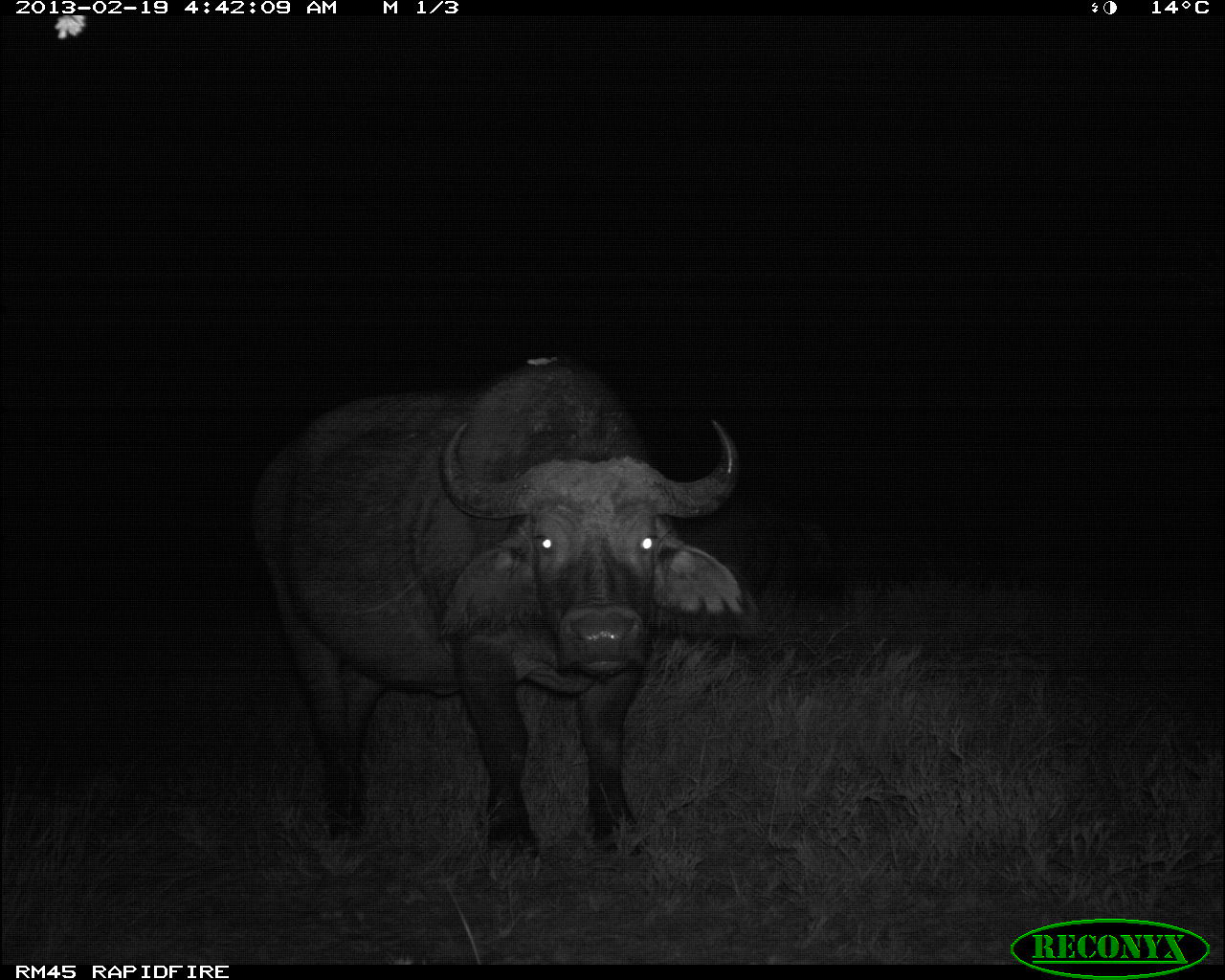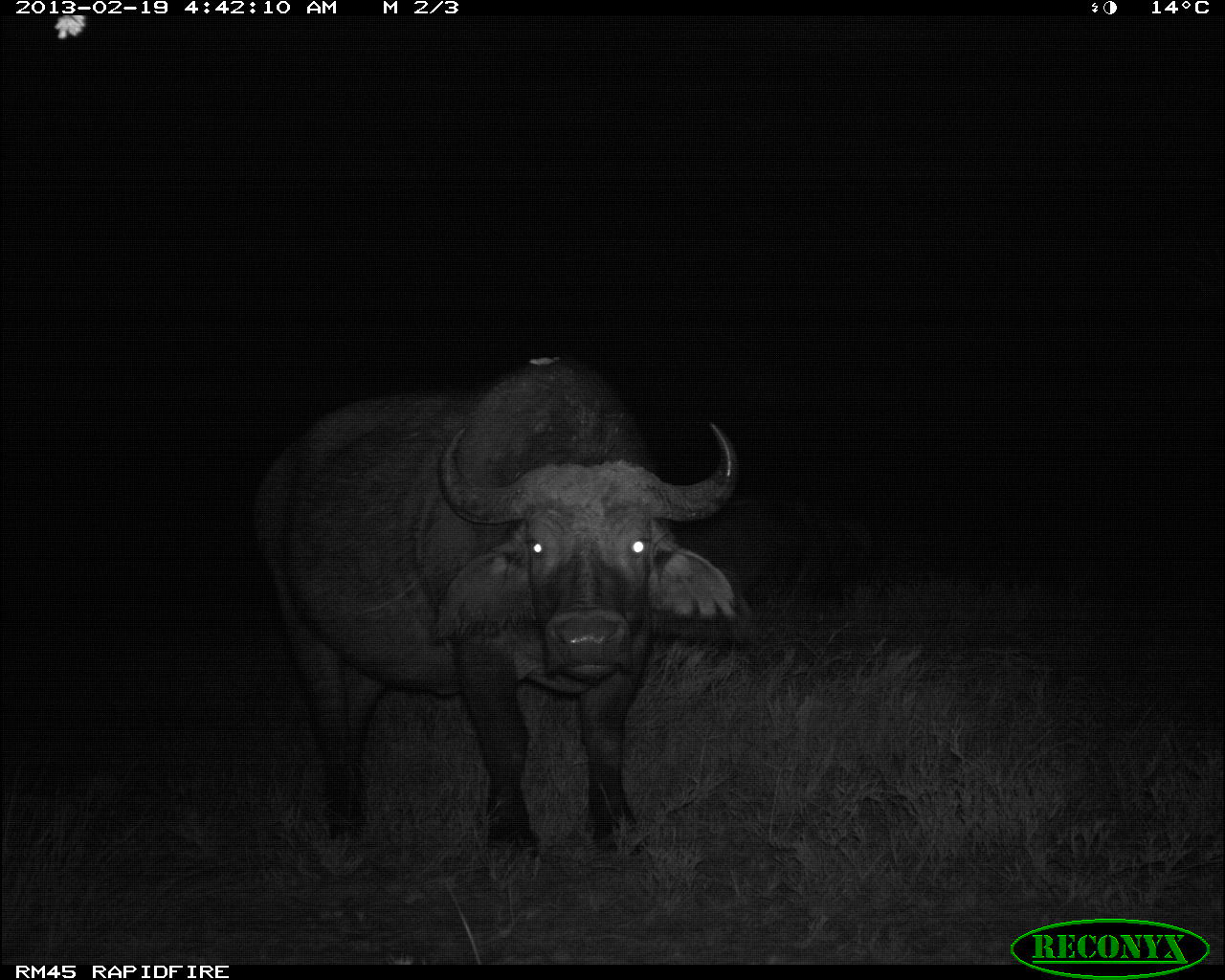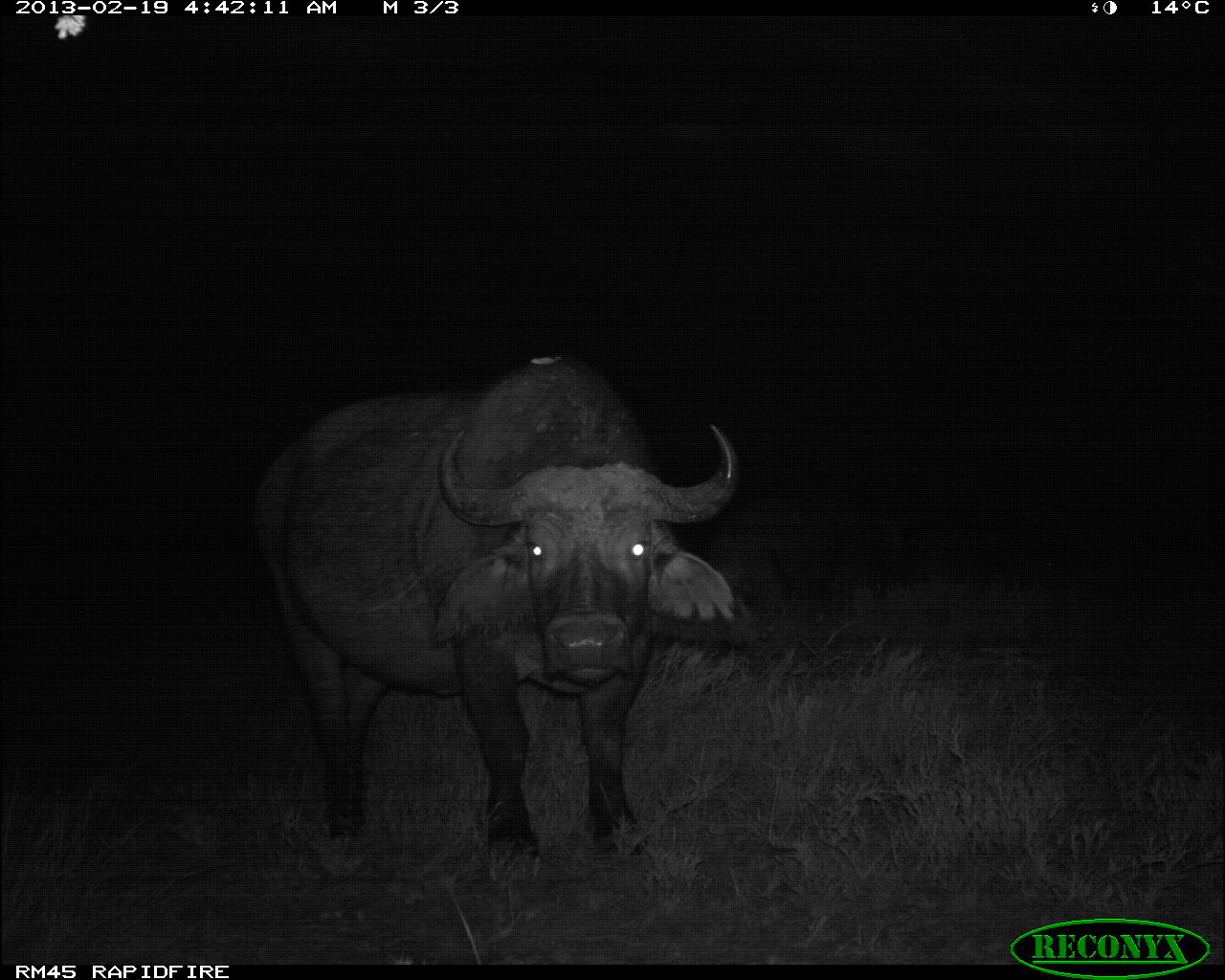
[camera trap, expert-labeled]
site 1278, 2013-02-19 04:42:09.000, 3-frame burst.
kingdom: Animalia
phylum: Chordata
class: Mammalia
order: Artiodactyla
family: Bovidae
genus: Syncerus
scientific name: Syncerus caffer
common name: african buffalo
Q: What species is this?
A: Syncerus caffer (african buffalo).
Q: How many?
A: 2.